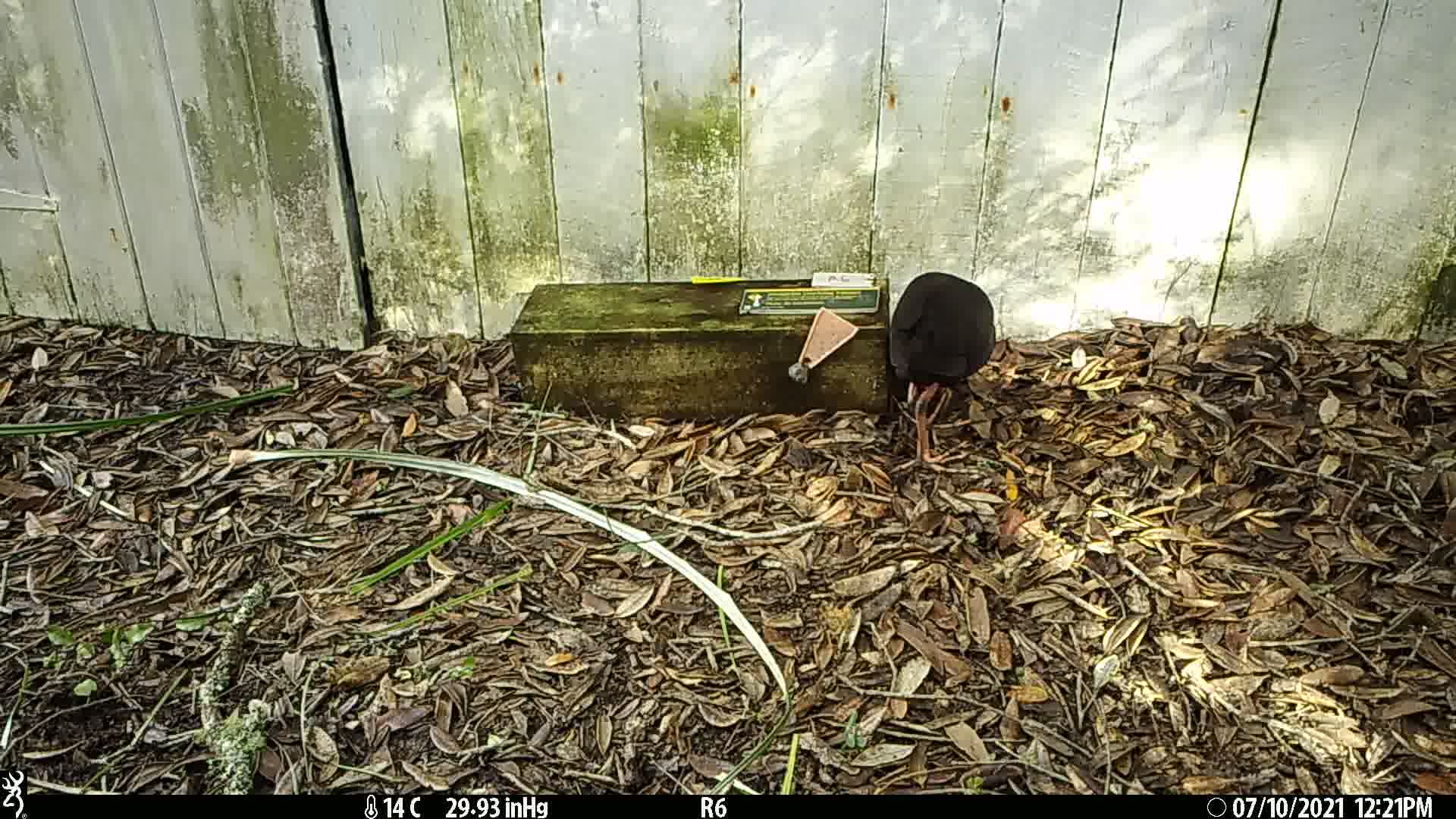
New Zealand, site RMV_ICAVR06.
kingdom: Animalia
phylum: Chordata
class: Aves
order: Gruiformes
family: Rallidae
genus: Porphyrio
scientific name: Porphyrio melanotus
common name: australasian swamphen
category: pukeko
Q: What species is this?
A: Pukeko (australasian swamphen) (Porphyrio melanotus).